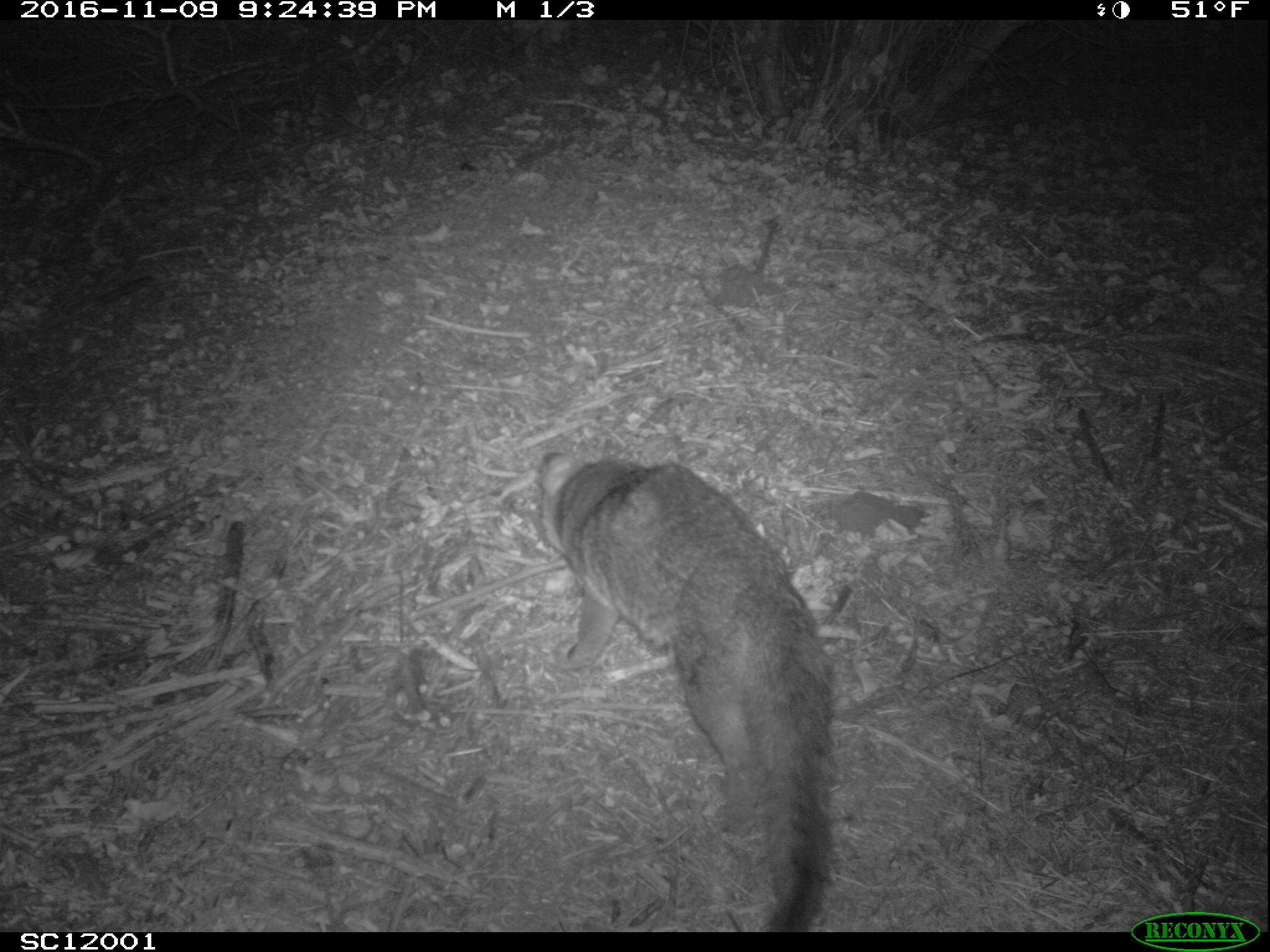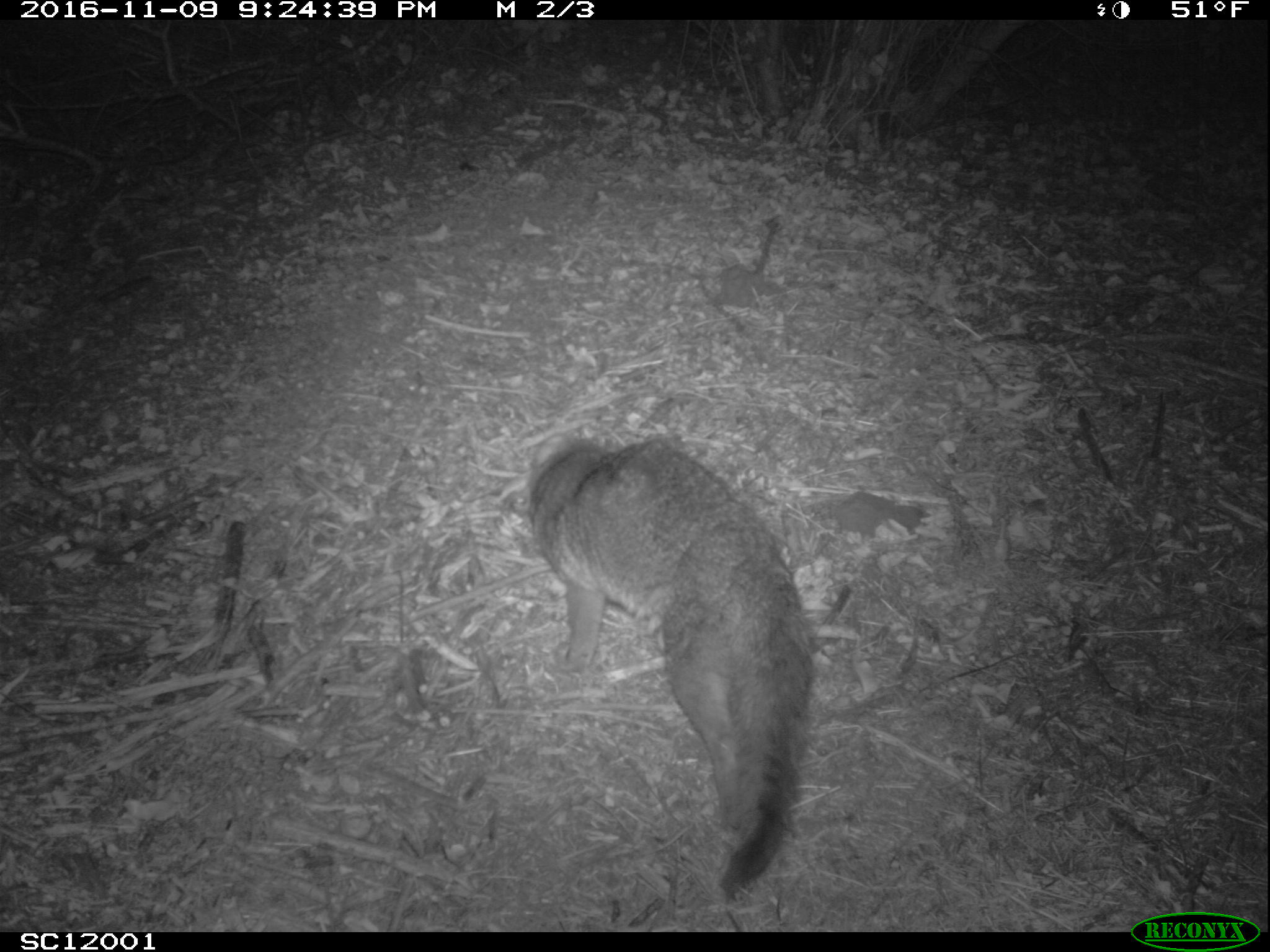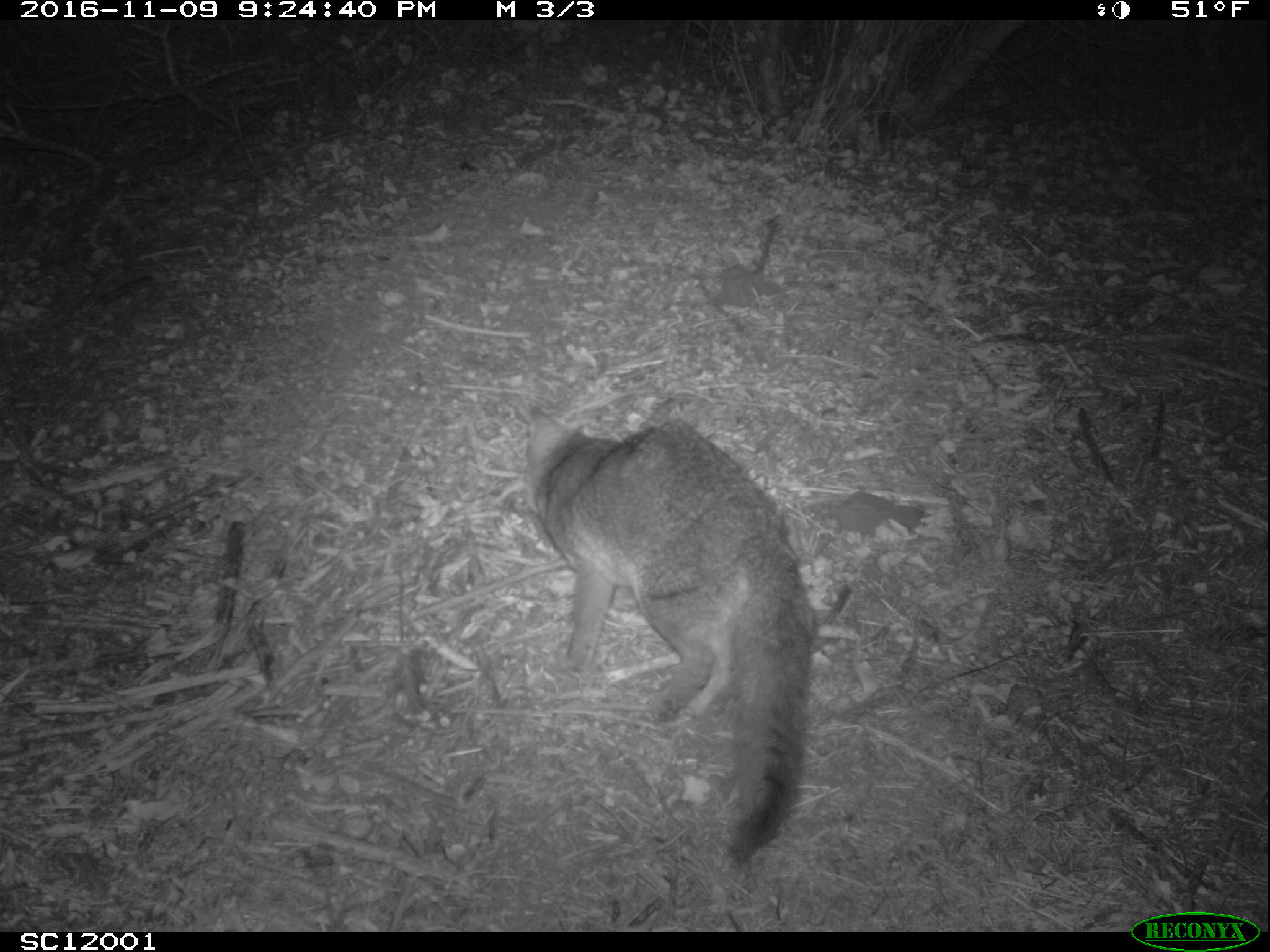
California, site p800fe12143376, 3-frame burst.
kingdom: Animalia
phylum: Chordata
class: Mammalia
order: Carnivora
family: Canidae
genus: Urocyon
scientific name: Urocyon littoralis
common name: island fox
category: fox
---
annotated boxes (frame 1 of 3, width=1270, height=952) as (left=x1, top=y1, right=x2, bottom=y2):
fox: (left=535, top=452, right=831, bottom=933)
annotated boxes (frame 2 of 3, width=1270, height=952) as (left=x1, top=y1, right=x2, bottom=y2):
fox: (left=529, top=434, right=819, bottom=903)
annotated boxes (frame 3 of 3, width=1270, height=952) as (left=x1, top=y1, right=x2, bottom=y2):
fox: (left=525, top=405, right=813, bottom=867)